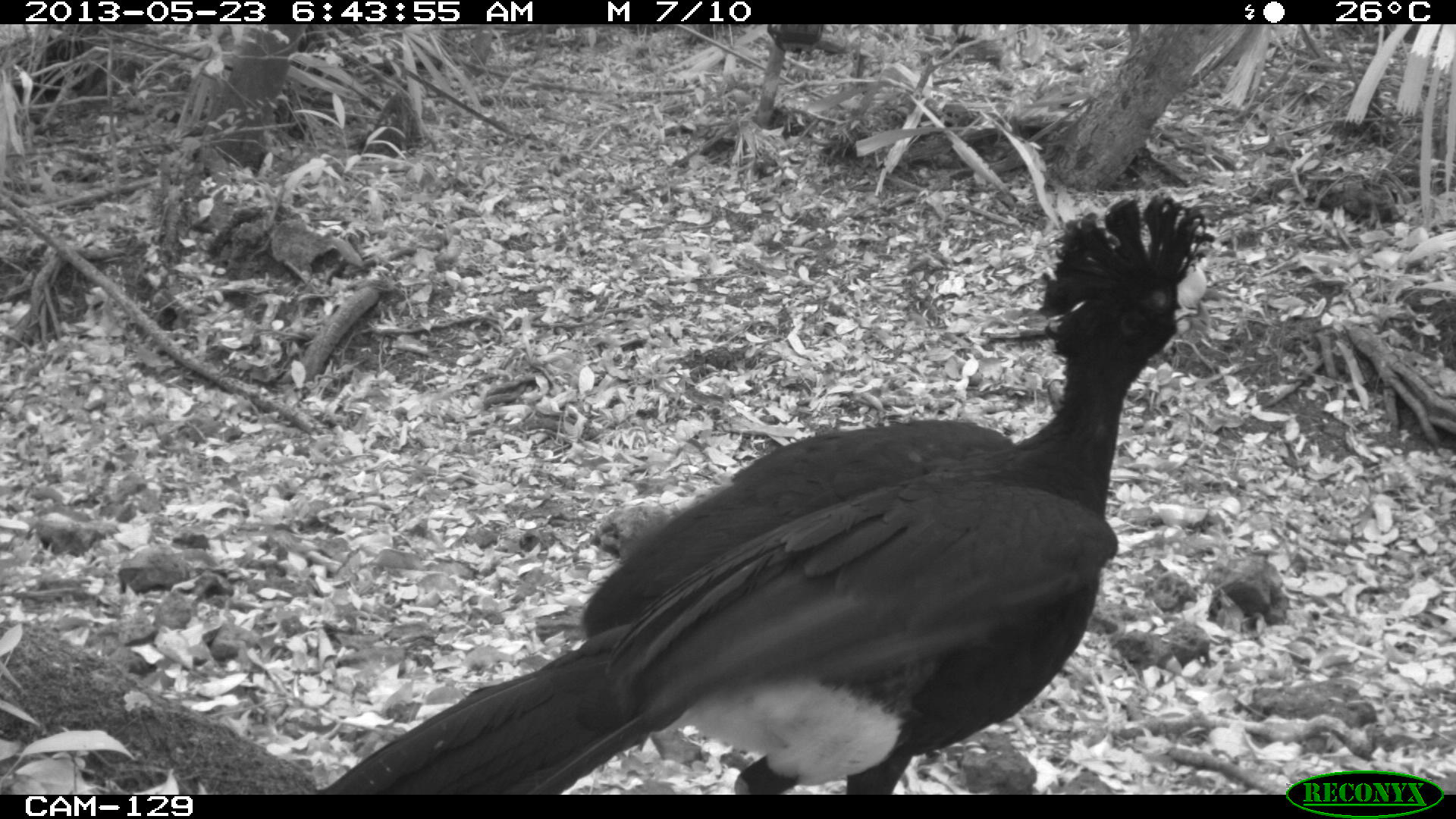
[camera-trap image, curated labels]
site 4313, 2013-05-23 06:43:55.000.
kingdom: Animalia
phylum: Chordata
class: Aves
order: Galliformes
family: Cracidae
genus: Crax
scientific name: Crax rubra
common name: great curassow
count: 1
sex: male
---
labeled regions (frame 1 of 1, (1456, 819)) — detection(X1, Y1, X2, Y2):
crax rubra: detection(316, 188, 1213, 795)